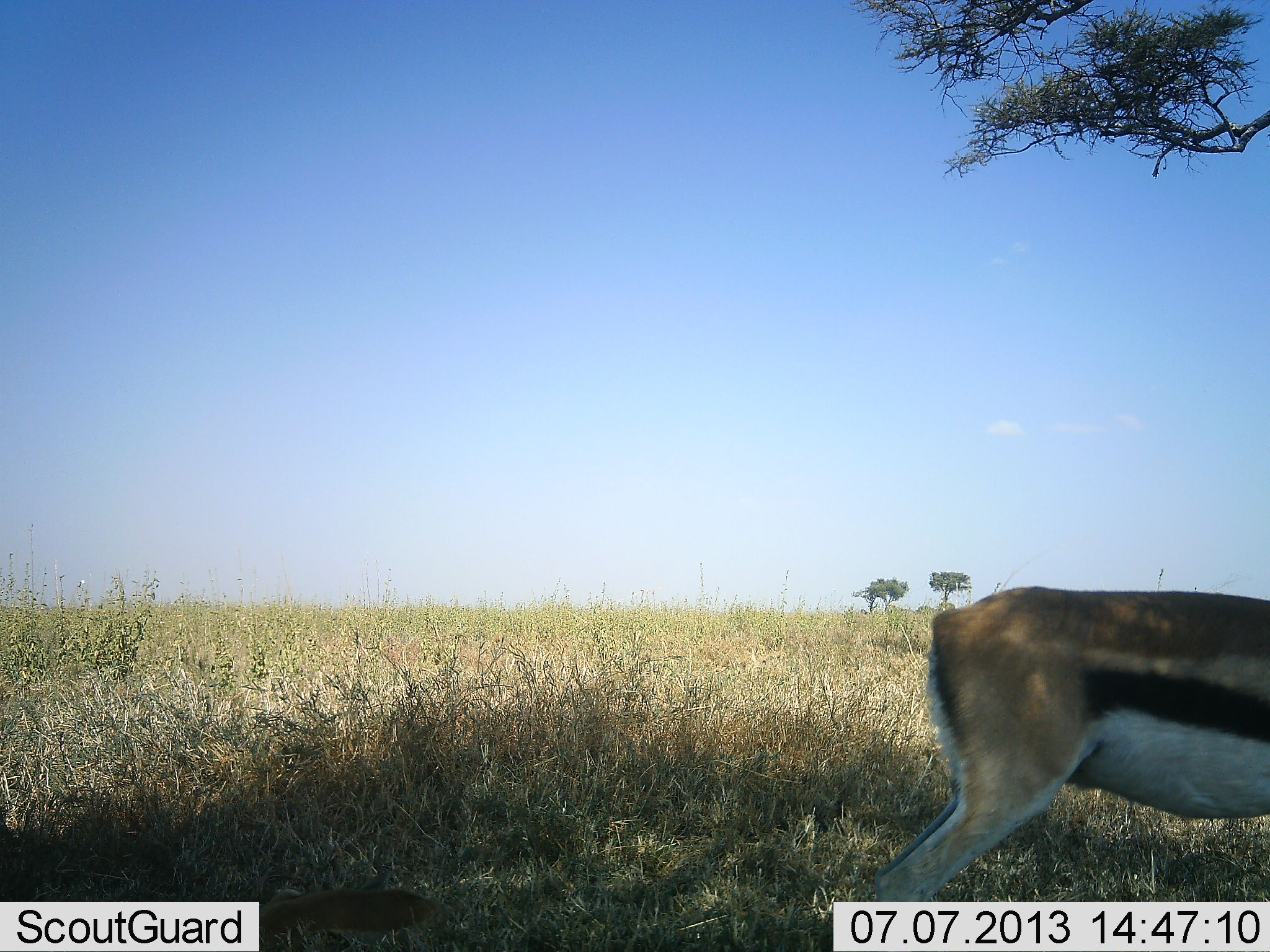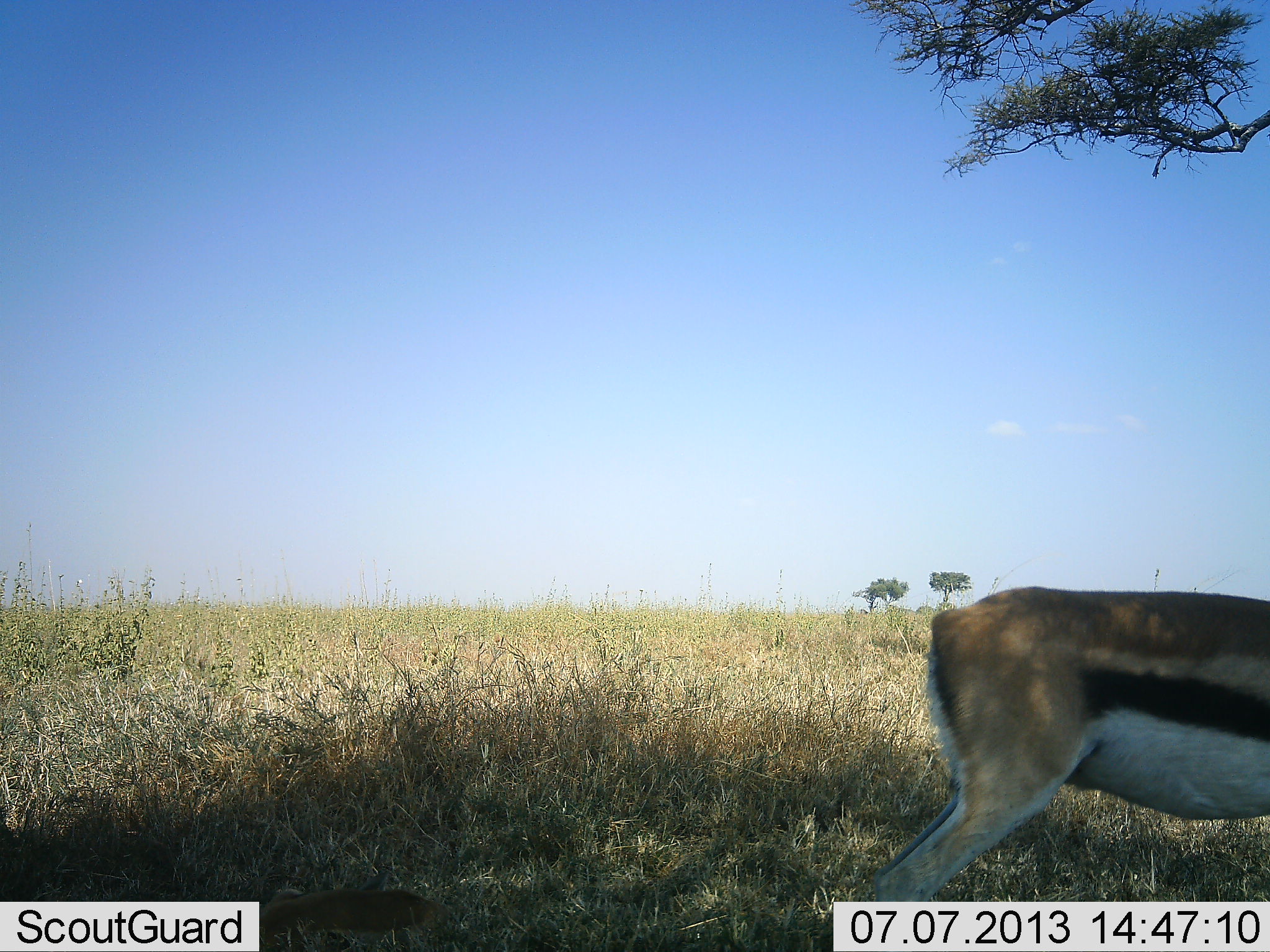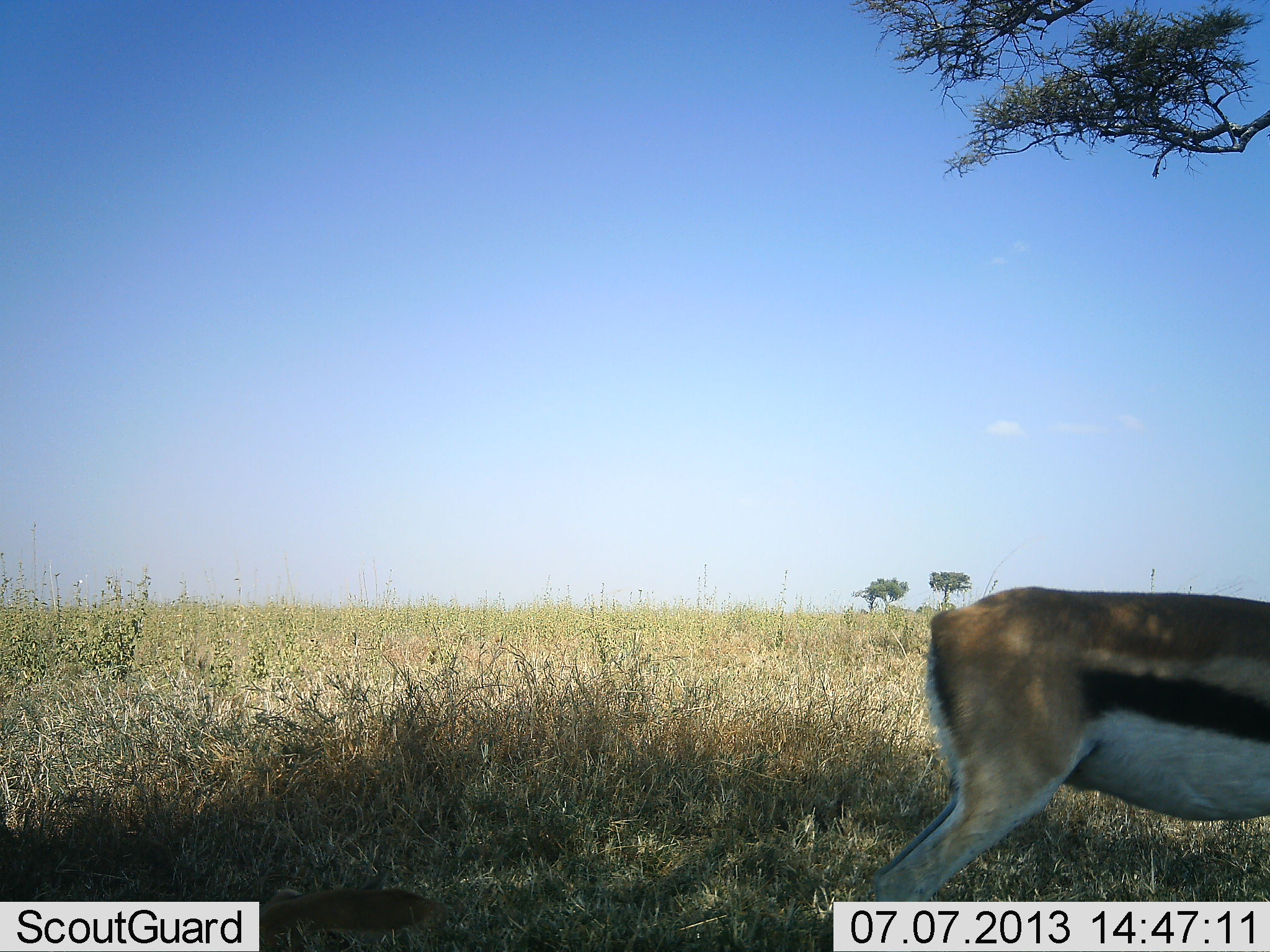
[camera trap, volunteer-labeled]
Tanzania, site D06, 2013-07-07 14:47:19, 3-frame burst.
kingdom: Animalia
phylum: Chordata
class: Mammalia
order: Artiodactyla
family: Bovidae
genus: Eudorcas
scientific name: Eudorcas thomsonii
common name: thomson's gazelle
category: gazellethomsons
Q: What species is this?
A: Gazellethomsons (thomson's gazelle) (Eudorcas thomsonii).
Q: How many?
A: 1.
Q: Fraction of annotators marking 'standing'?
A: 92%.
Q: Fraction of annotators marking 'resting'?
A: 4%.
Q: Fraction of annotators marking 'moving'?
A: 8%.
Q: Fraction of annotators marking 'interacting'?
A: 0%.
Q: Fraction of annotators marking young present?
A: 0%.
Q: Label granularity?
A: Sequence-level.